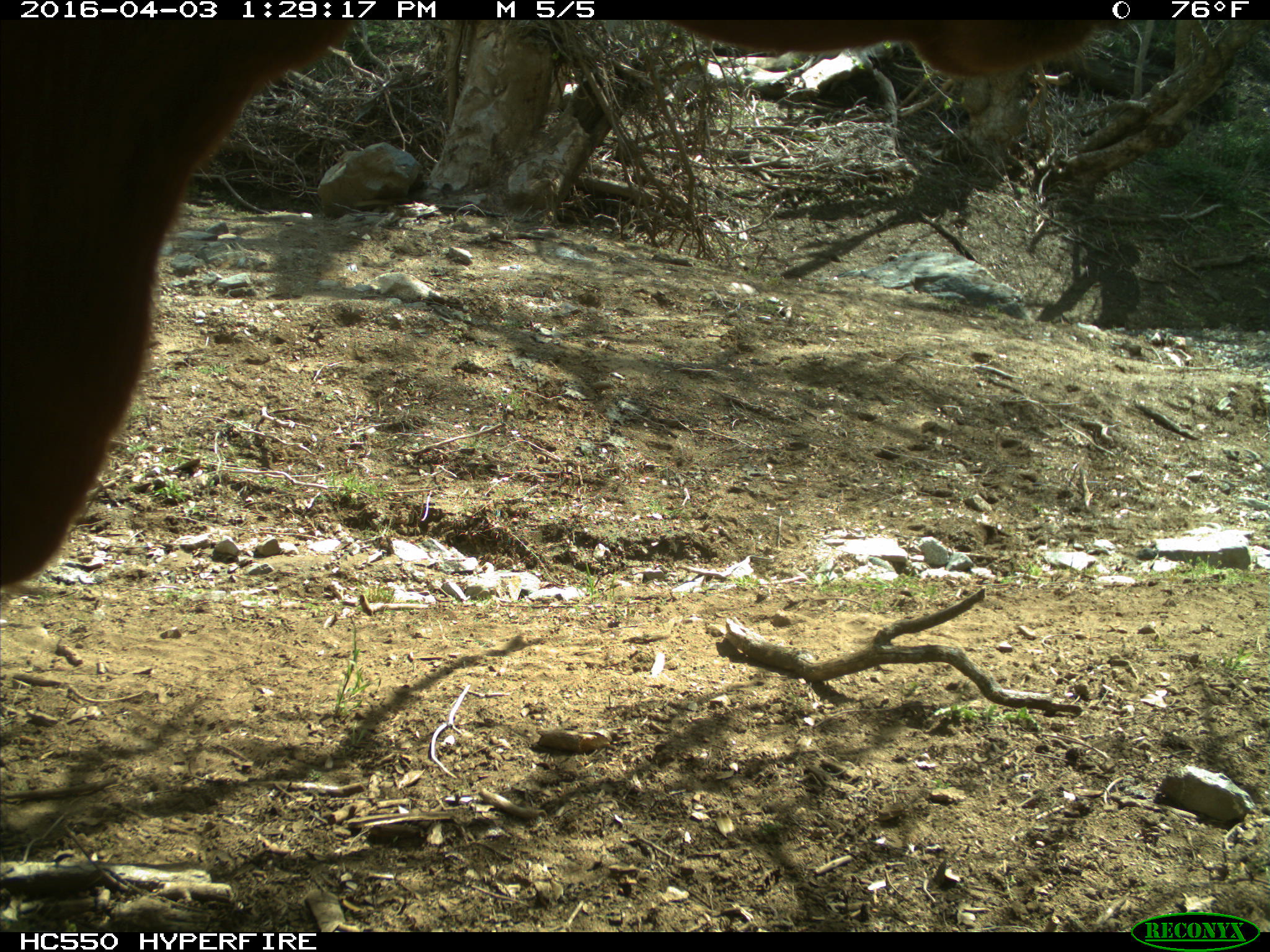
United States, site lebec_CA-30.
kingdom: Animalia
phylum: Chordata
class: Mammalia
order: Artiodactyla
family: Bovidae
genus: Bos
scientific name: Bos taurus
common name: domestic cow